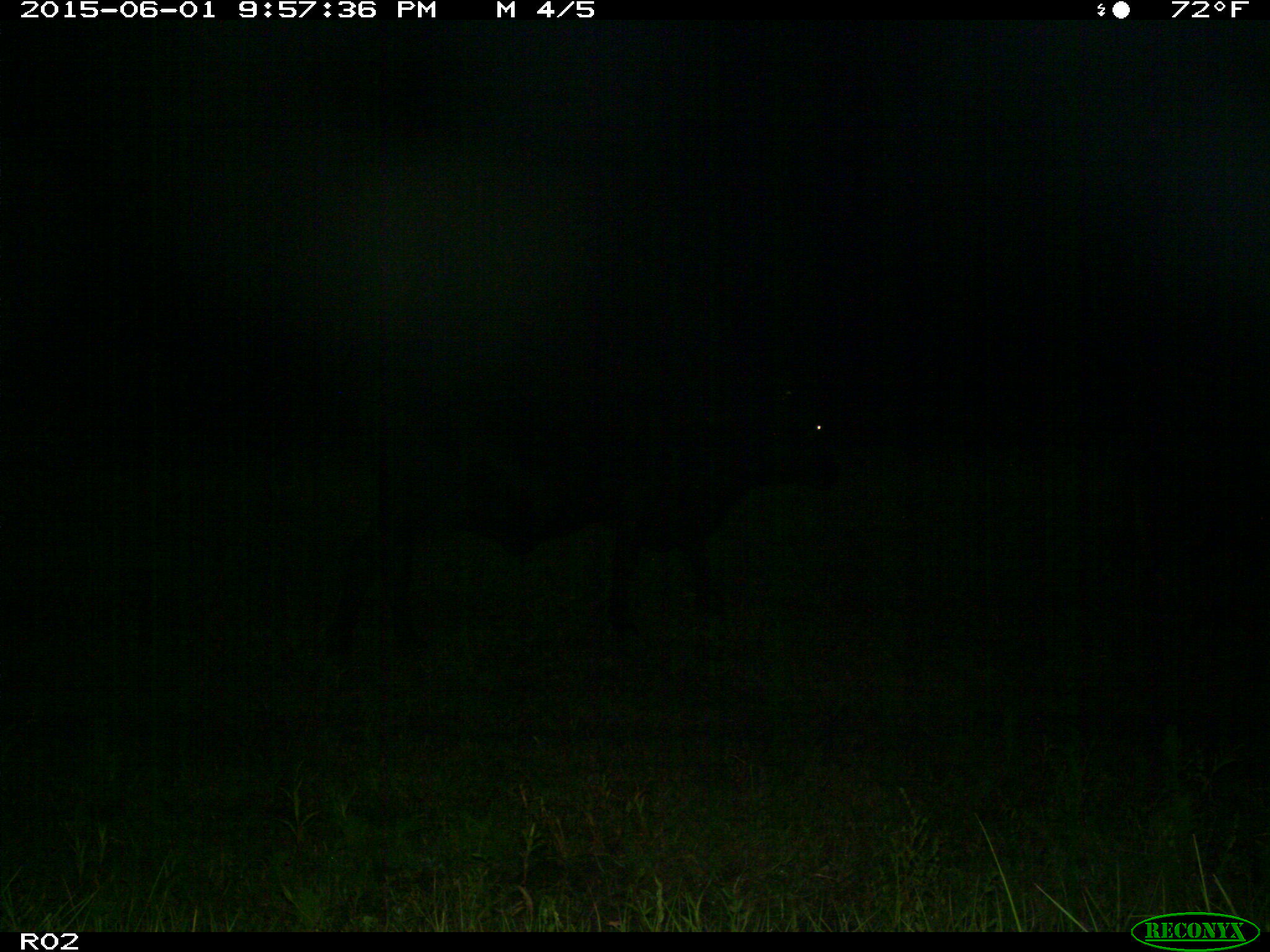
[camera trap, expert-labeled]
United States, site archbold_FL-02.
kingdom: Animalia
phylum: Chordata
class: Mammalia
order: Artiodactyla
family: Bovidae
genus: Bos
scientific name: Bos taurus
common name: domestic cow